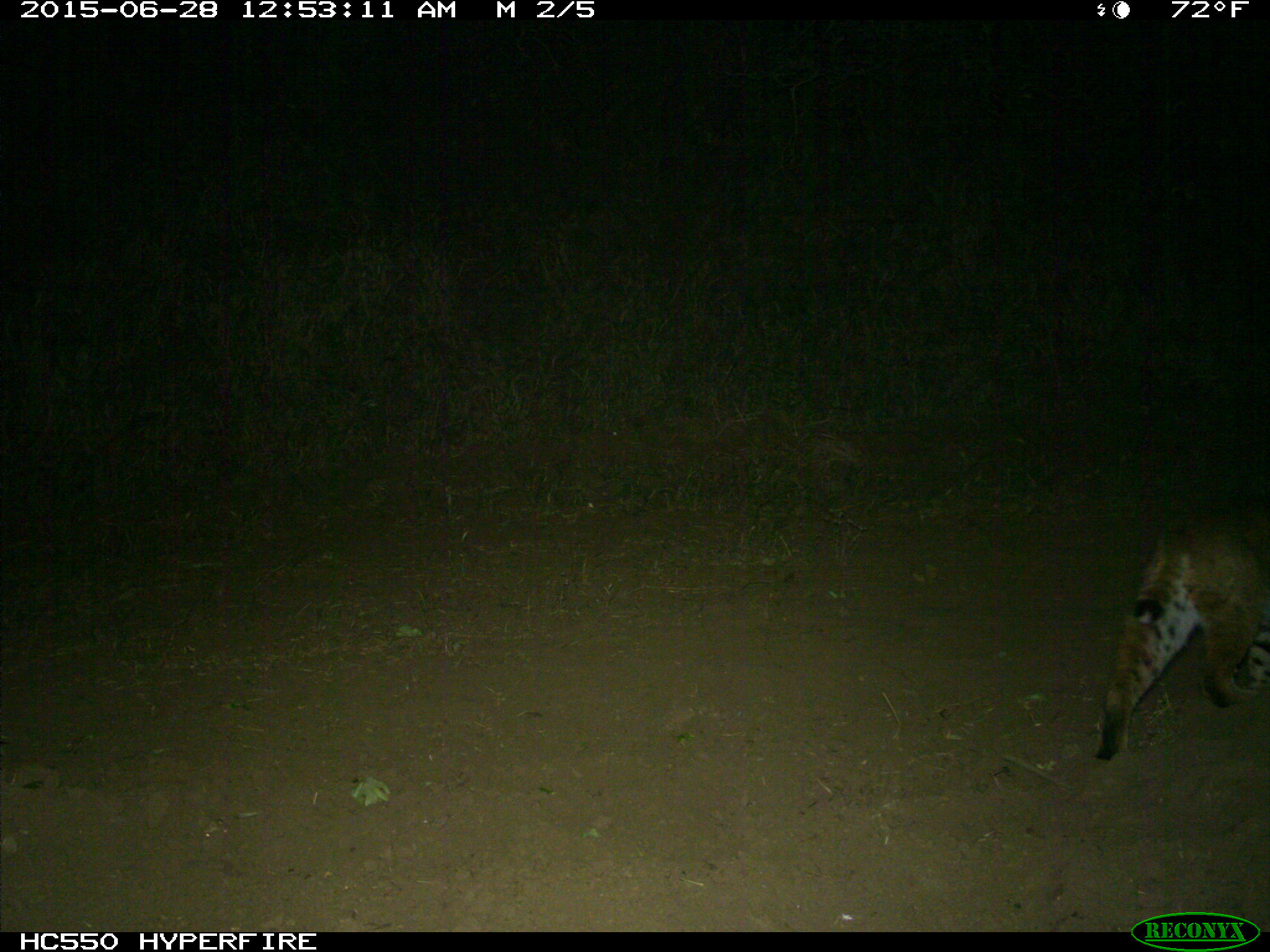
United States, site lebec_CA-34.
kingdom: Animalia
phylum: Chordata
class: Mammalia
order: Carnivora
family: Felidae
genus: Lynx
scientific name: Lynx rufus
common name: bobcat